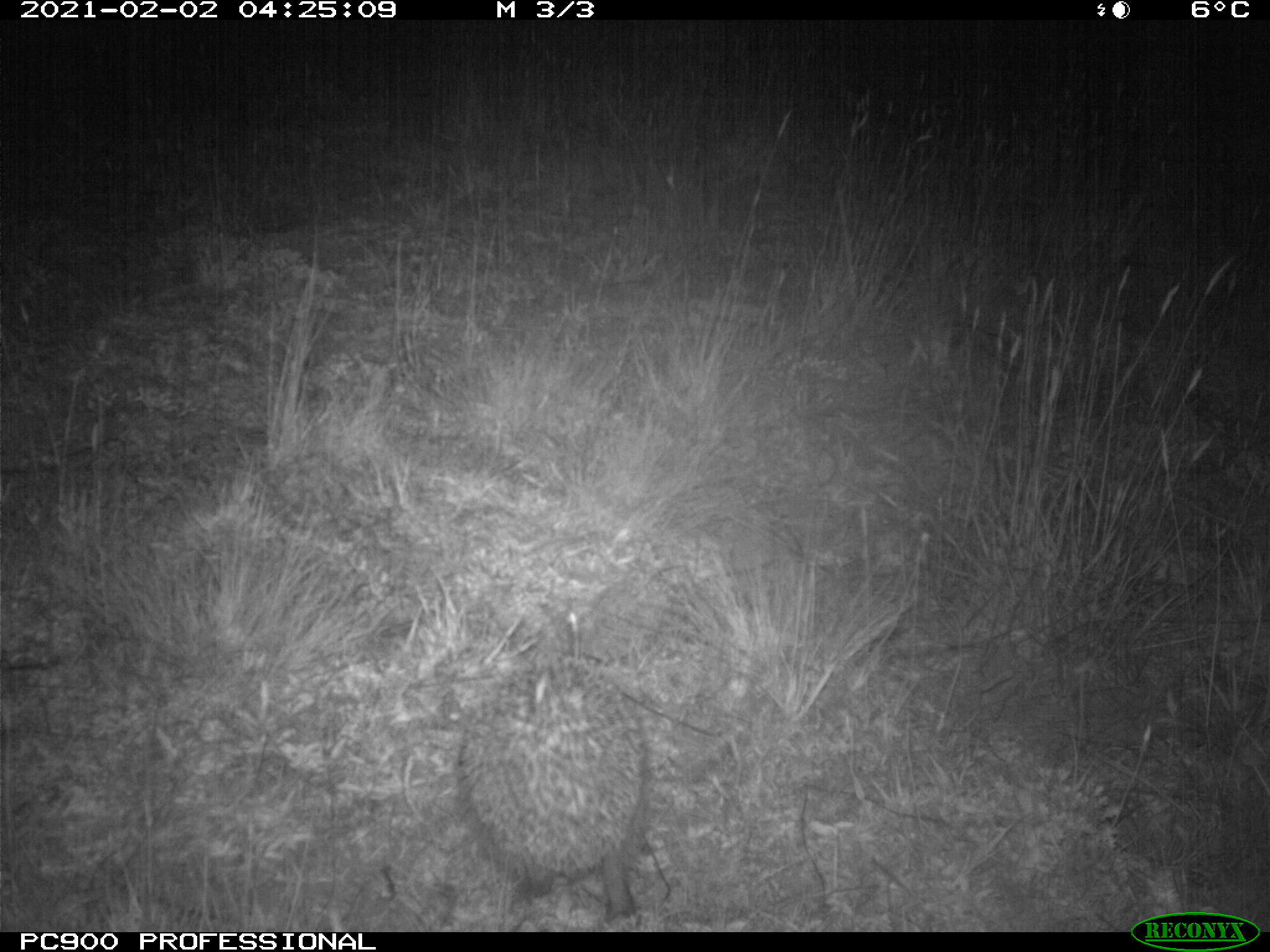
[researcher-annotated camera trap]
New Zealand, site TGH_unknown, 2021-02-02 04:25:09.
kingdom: Animalia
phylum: Chordata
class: Mammalia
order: Eulipotyphla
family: Erinaceidae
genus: Erinaceus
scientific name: Erinaceus europaeus europaeus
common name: european hedgehog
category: hedgehog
Hedgehog (european hedgehog) (Erinaceus europaeus europaeus).